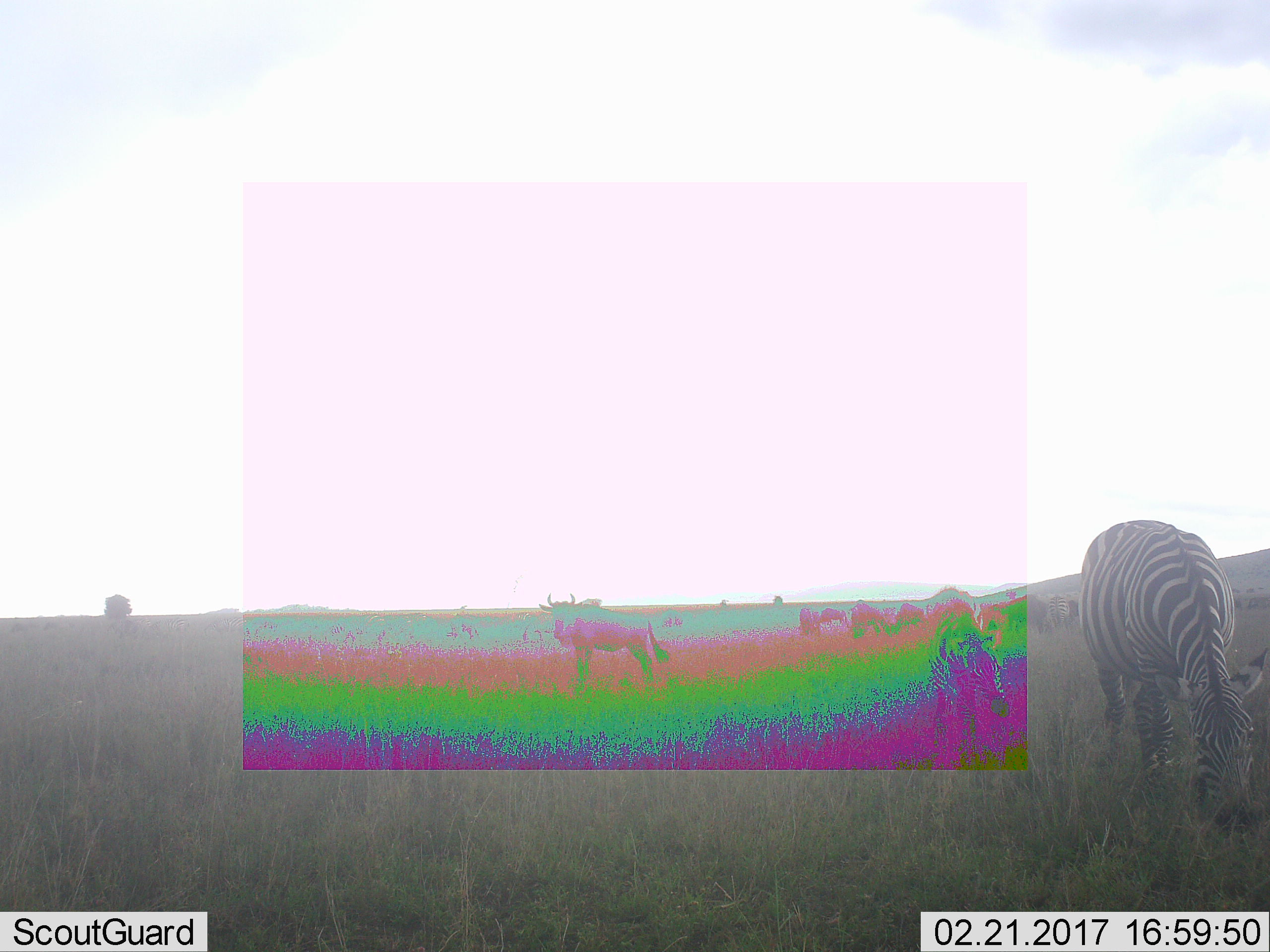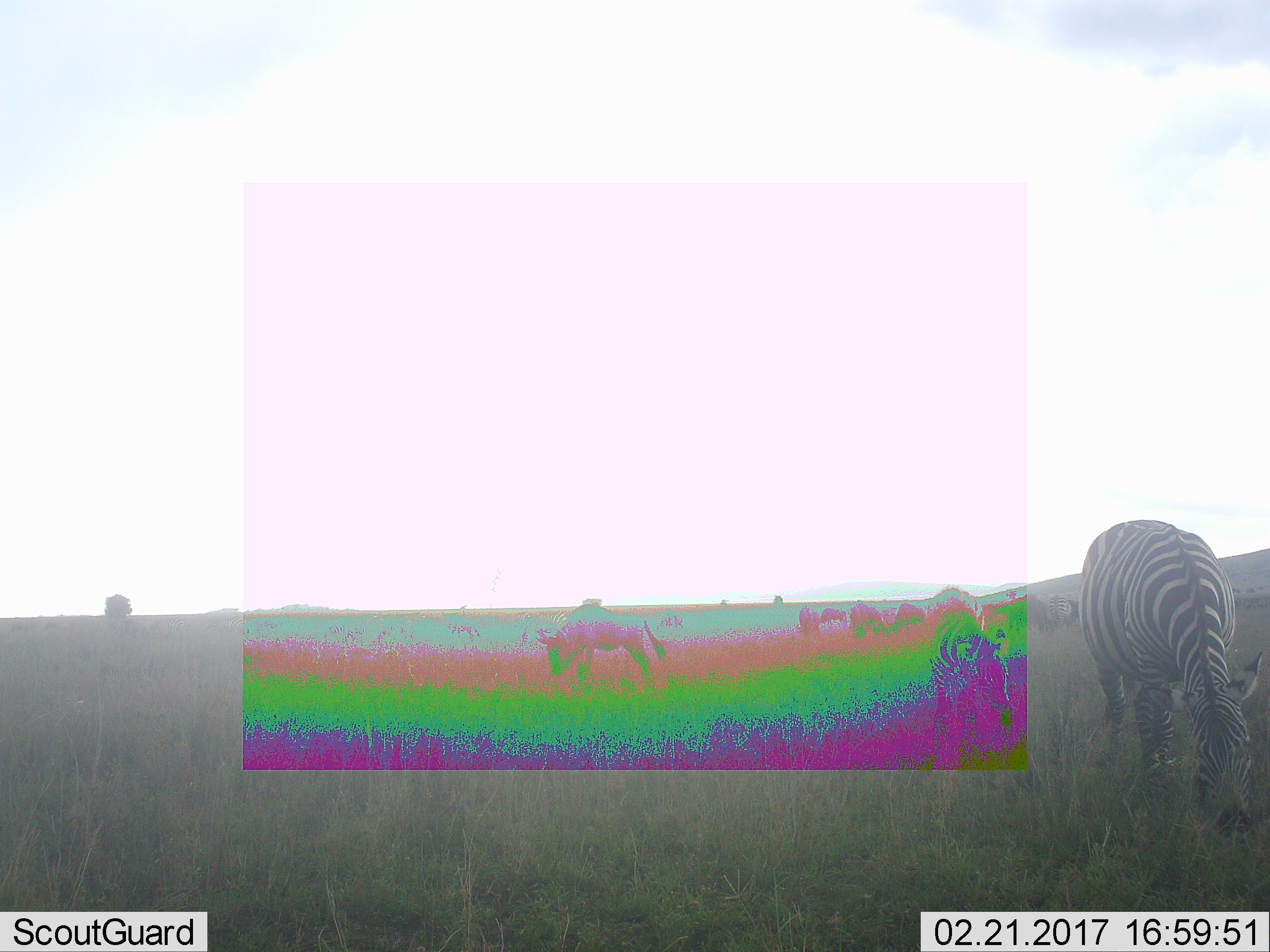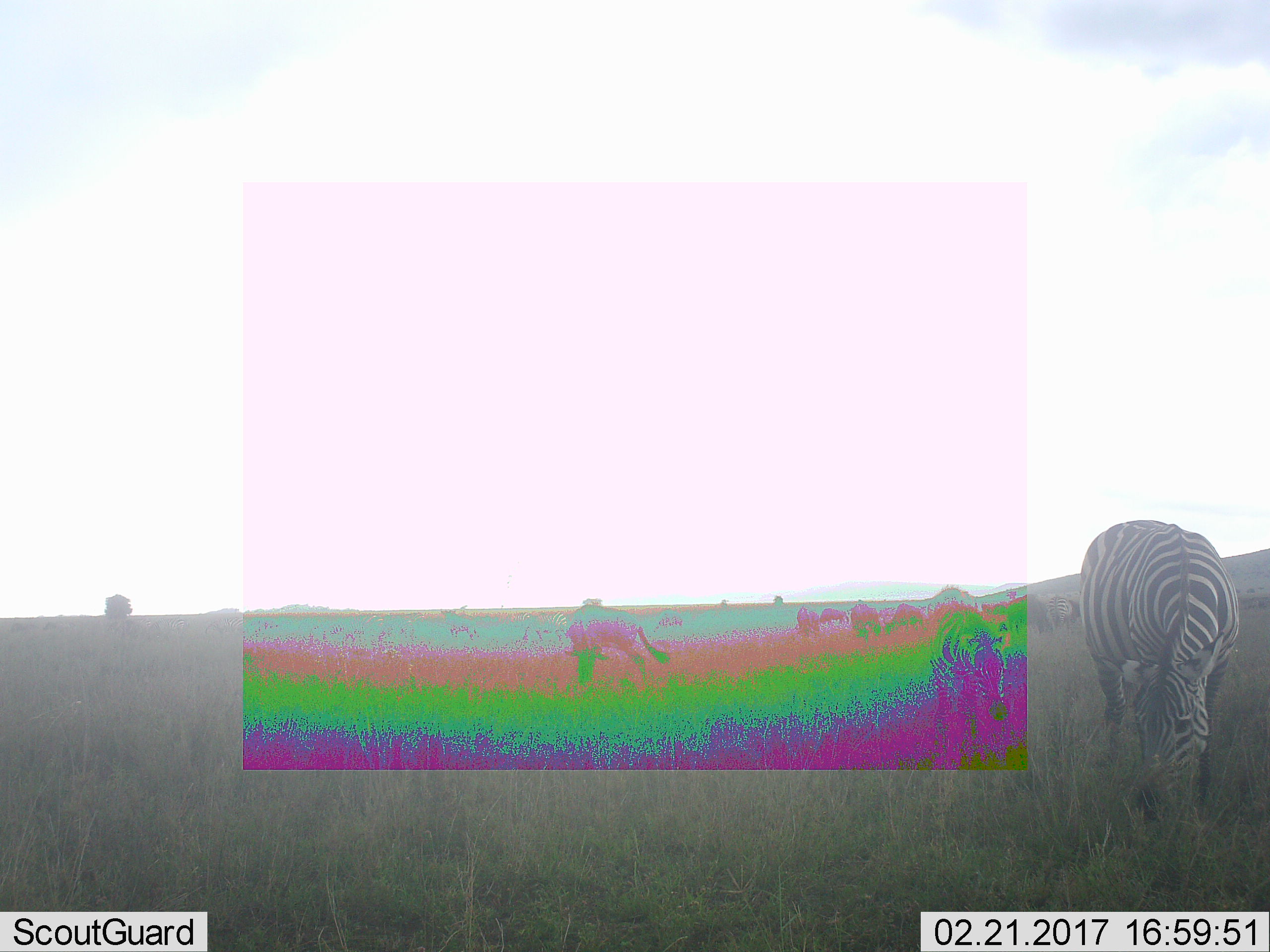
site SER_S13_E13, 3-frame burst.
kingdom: Animalia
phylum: Chordata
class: Mammalia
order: Artiodactyla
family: Bovidae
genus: Connochaetes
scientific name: Connochaetes taurinus taurinus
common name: blue wildebeest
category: wildebeestblue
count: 9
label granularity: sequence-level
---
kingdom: Animalia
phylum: Chordata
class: Mammalia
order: Perissodactyla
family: Equidae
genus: Equus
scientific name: Equus quagga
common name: plains zebra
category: zebraplains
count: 3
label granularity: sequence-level